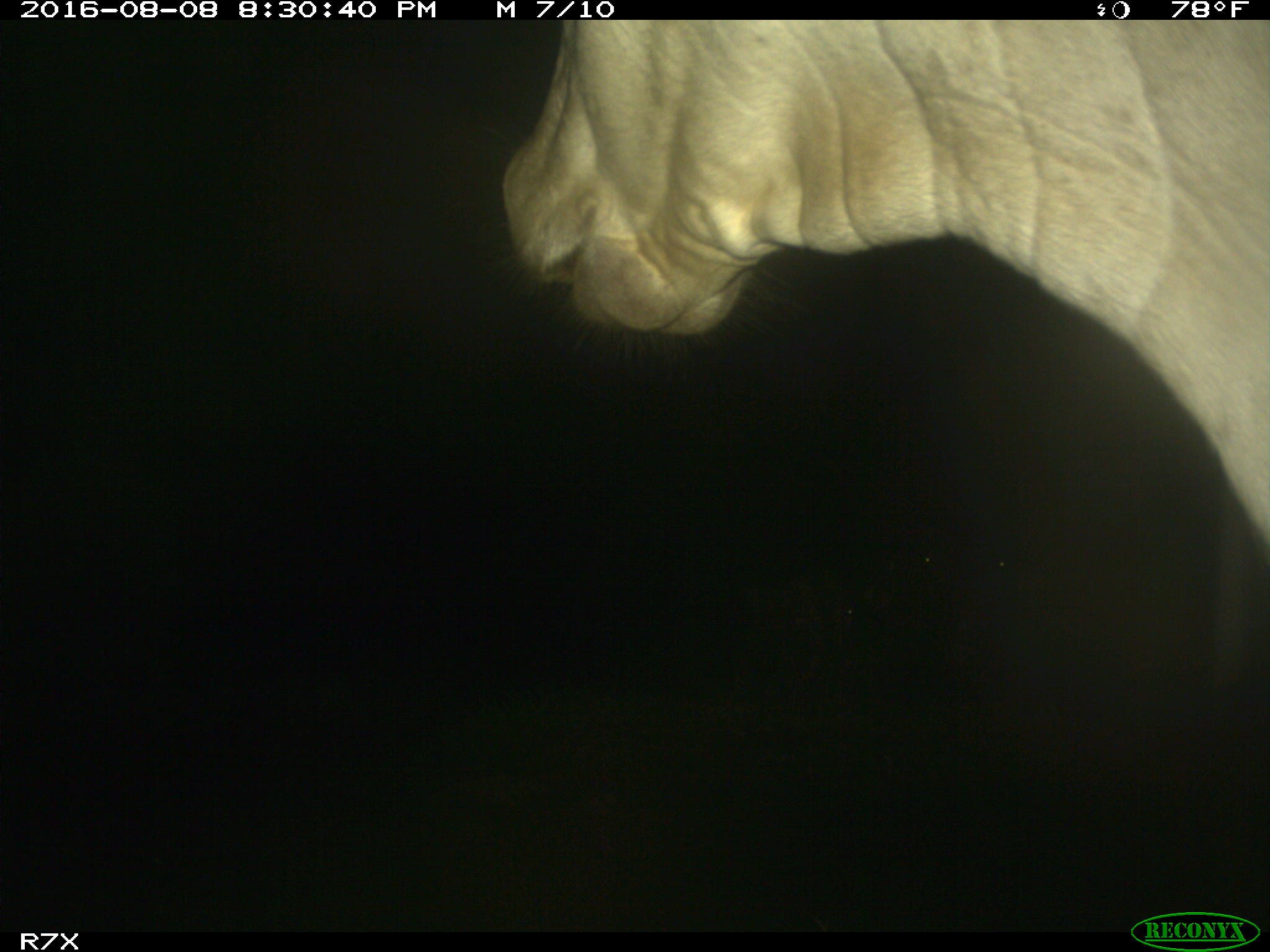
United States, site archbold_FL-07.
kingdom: Animalia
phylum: Chordata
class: Mammalia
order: Artiodactyla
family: Bovidae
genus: Bos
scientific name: Bos taurus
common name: domestic cow